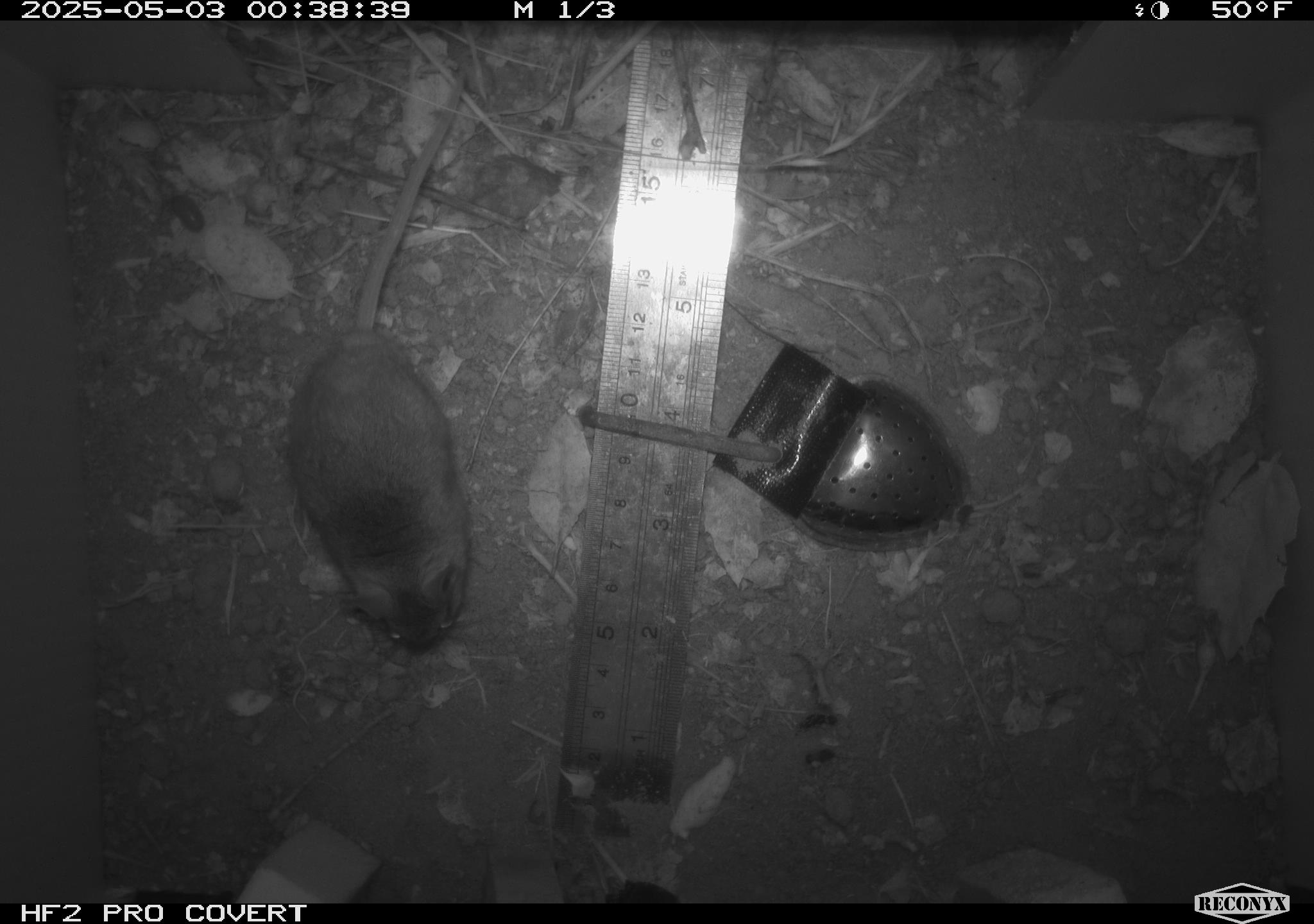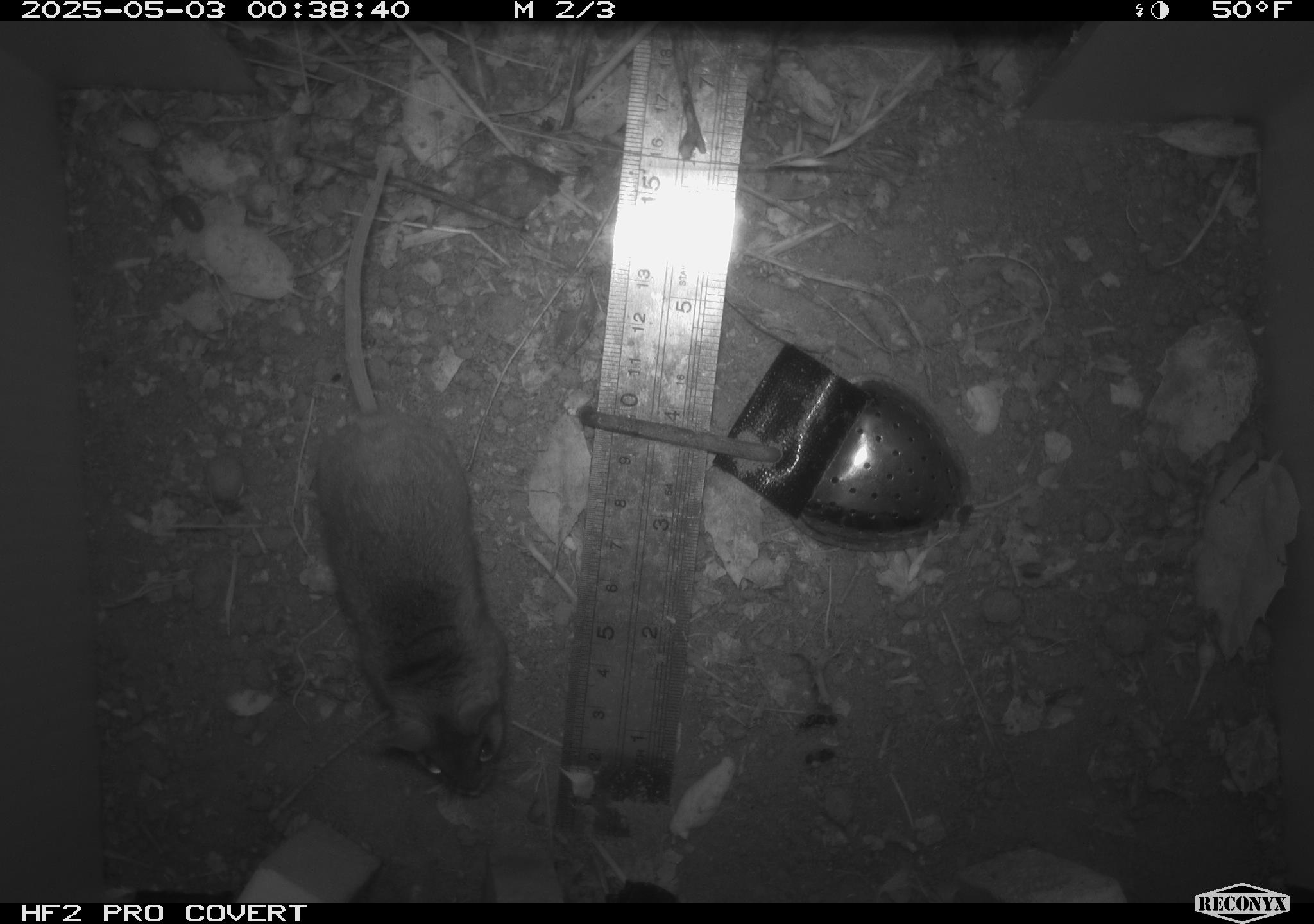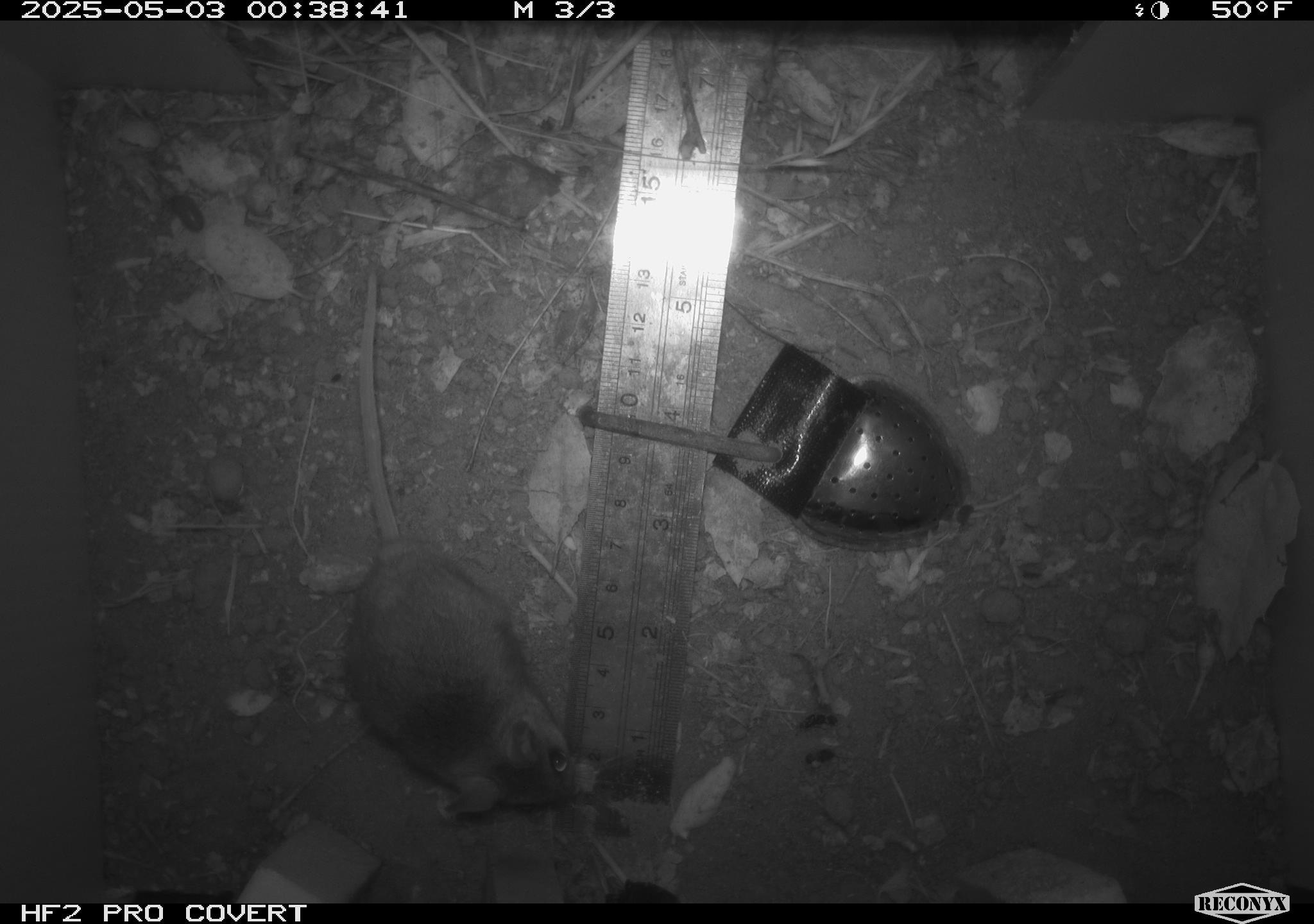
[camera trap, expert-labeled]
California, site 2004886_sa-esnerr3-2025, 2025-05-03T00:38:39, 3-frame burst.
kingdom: Animalia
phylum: Chordata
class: Mammalia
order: Rodentia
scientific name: Rodentia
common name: rodent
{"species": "rodent (Rodentia)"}